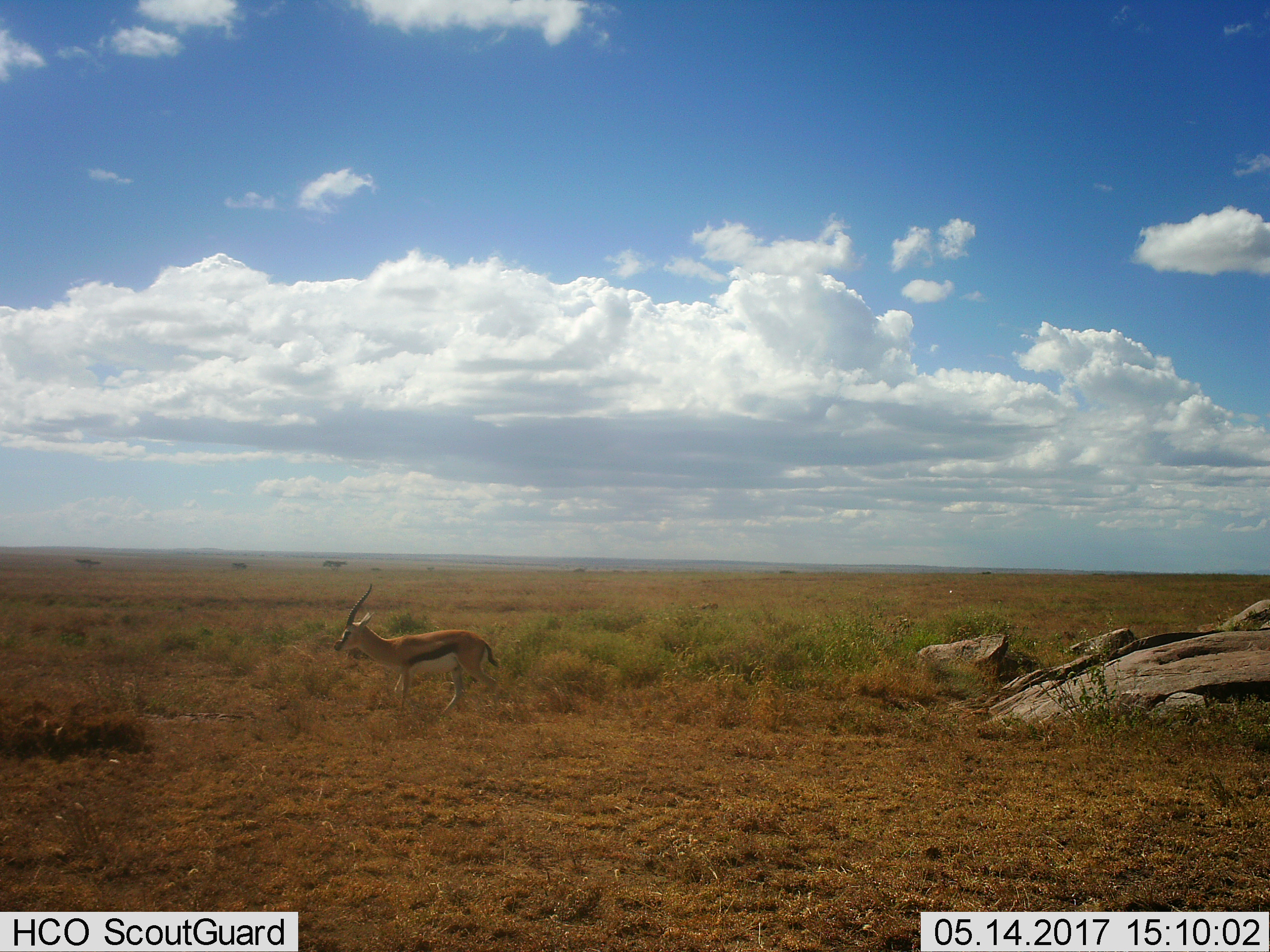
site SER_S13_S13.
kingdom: Animalia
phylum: Chordata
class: Mammalia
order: Artiodactyla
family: Bovidae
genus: Eudorcas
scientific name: Eudorcas thomsonii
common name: thomson's gazelle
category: gazellethomsons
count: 1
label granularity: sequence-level